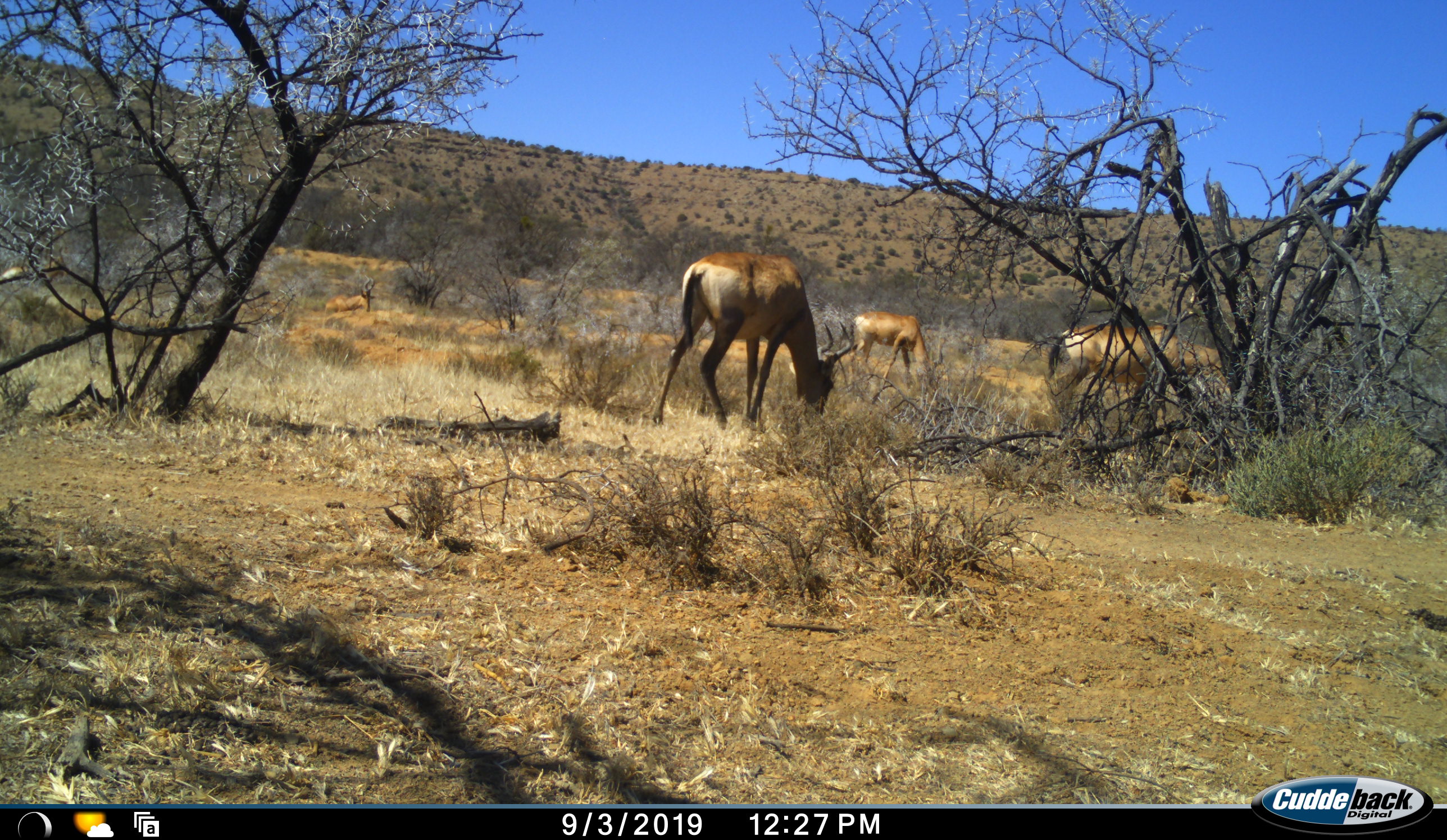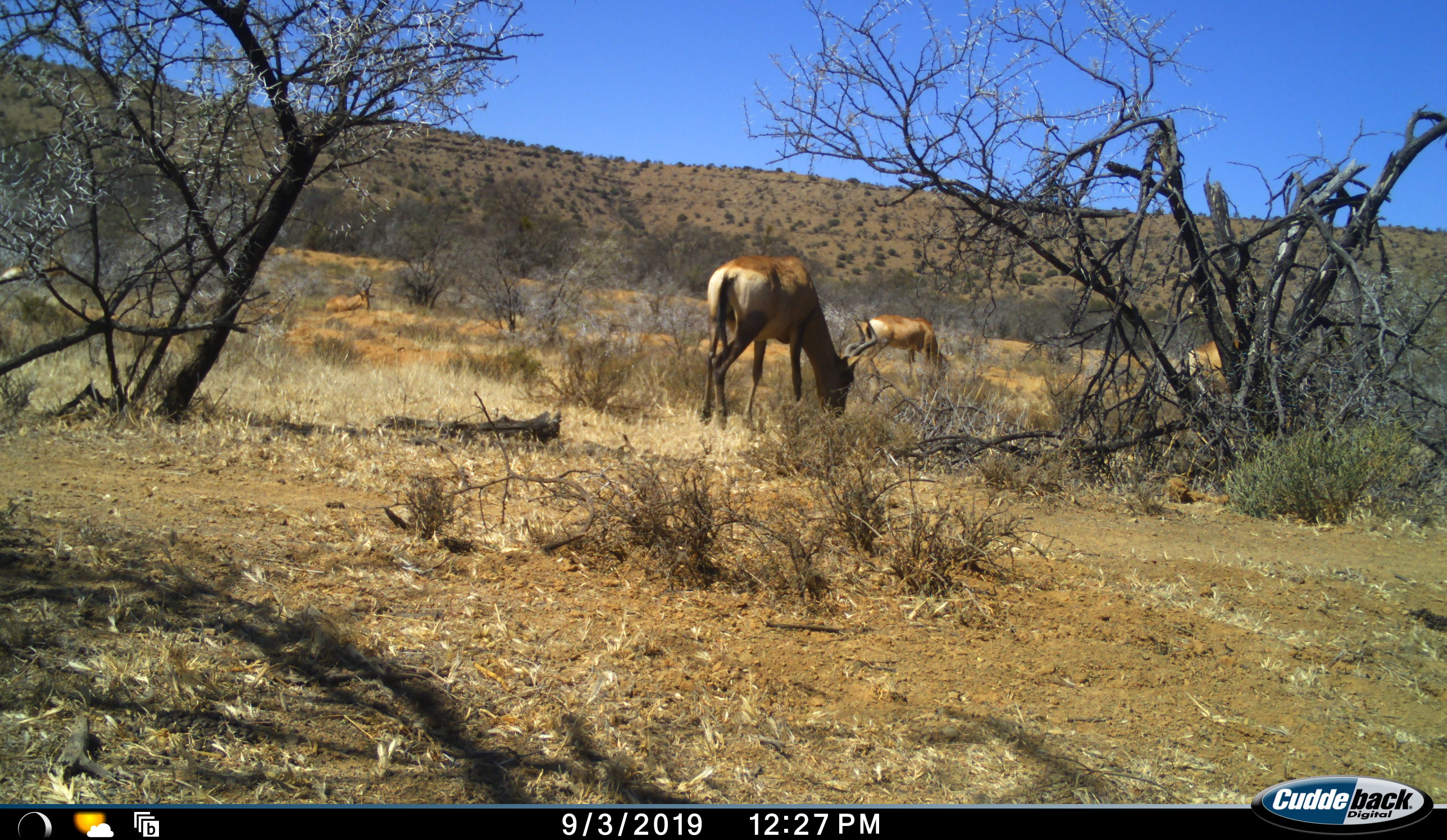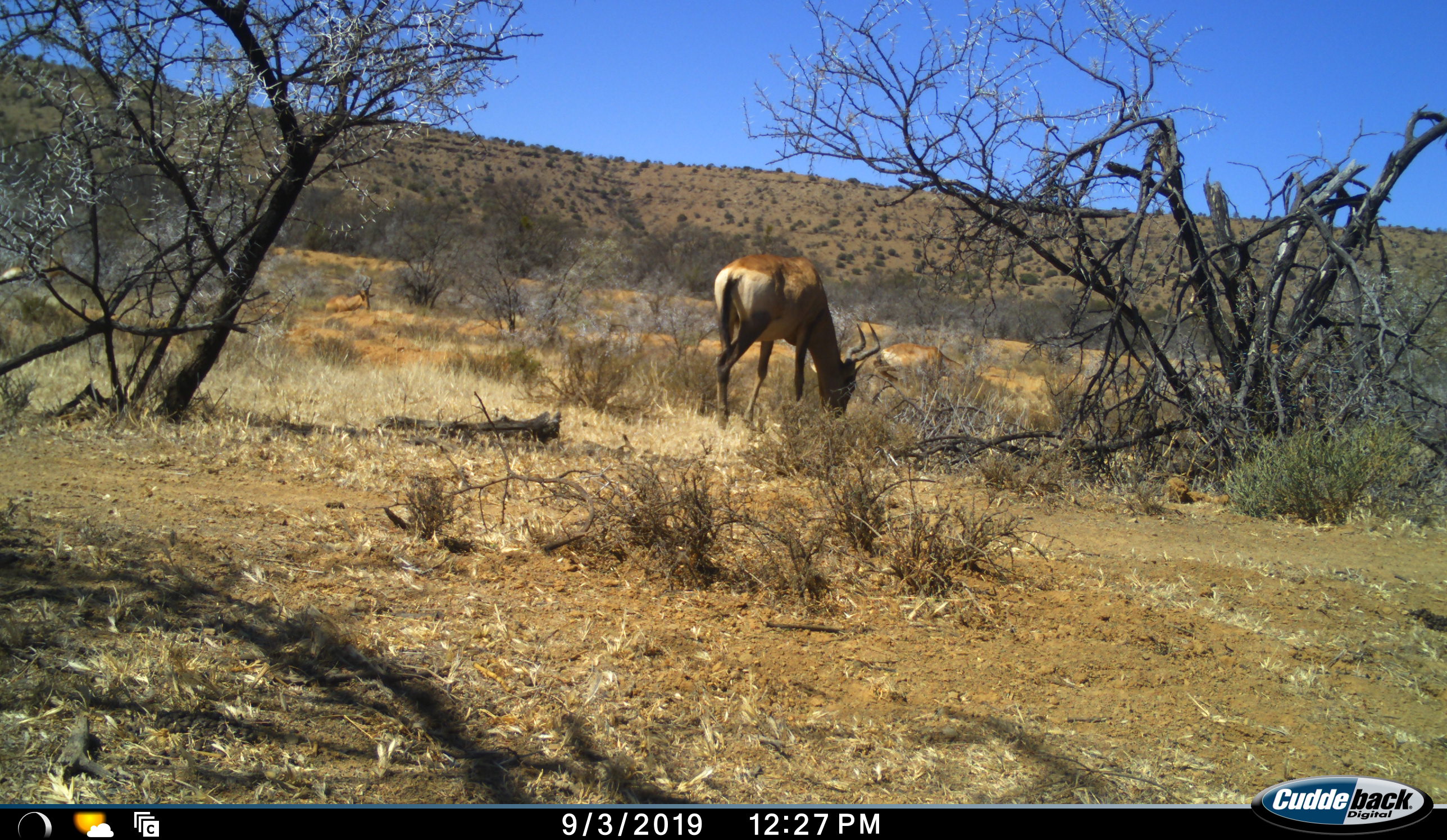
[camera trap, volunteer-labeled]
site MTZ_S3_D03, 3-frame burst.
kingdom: Animalia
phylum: Chordata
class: Mammalia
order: Artiodactyla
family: Bovidae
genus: Alcelaphus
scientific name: Alcelaphus buselaphus caama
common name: red hartebeest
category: hartebeestred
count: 3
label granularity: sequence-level